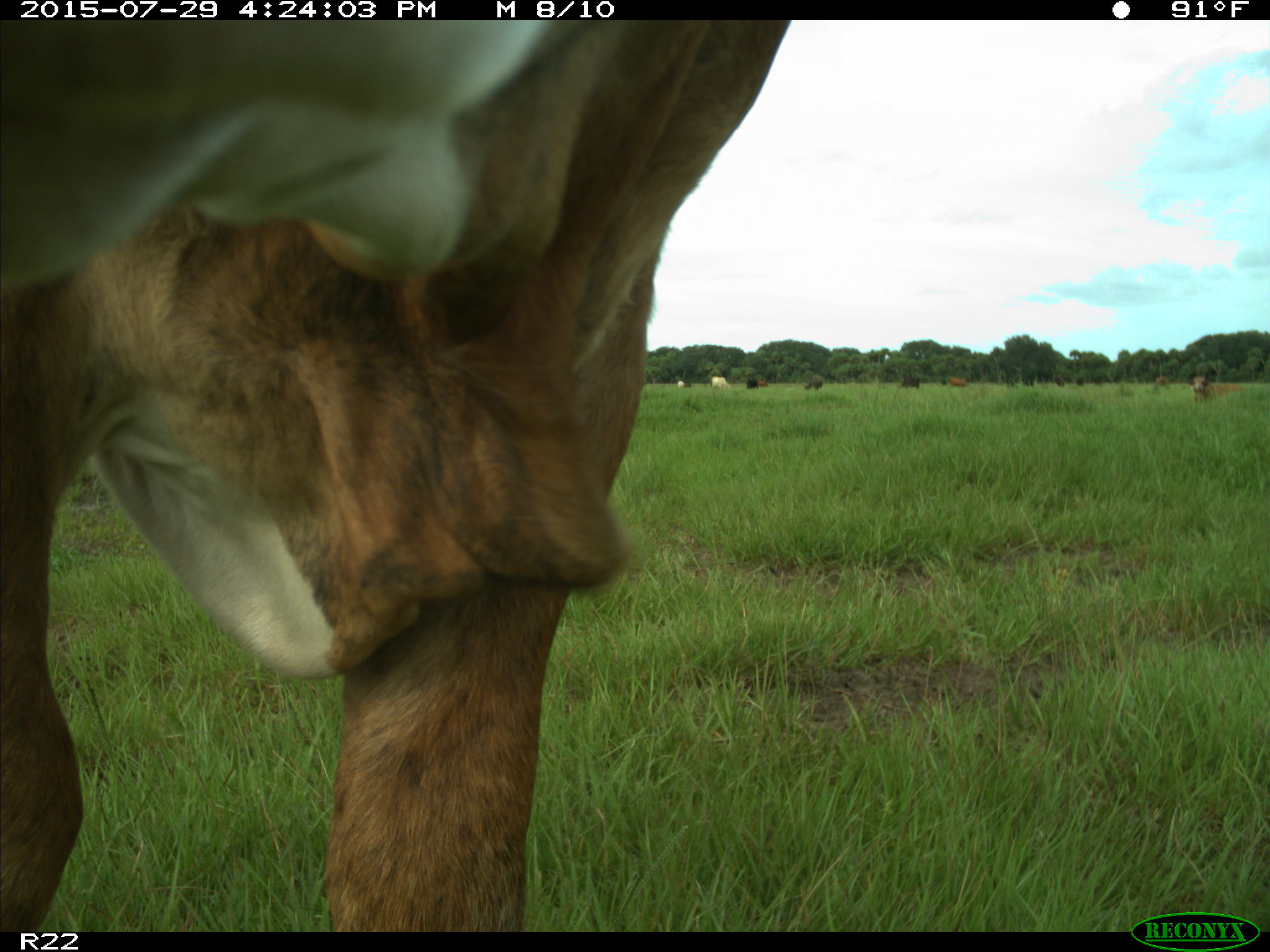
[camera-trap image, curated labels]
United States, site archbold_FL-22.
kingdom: Animalia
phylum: Chordata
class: Mammalia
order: Artiodactyla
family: Bovidae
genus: Bos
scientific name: Bos taurus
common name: domestic cow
Bos taurus (domestic cow).